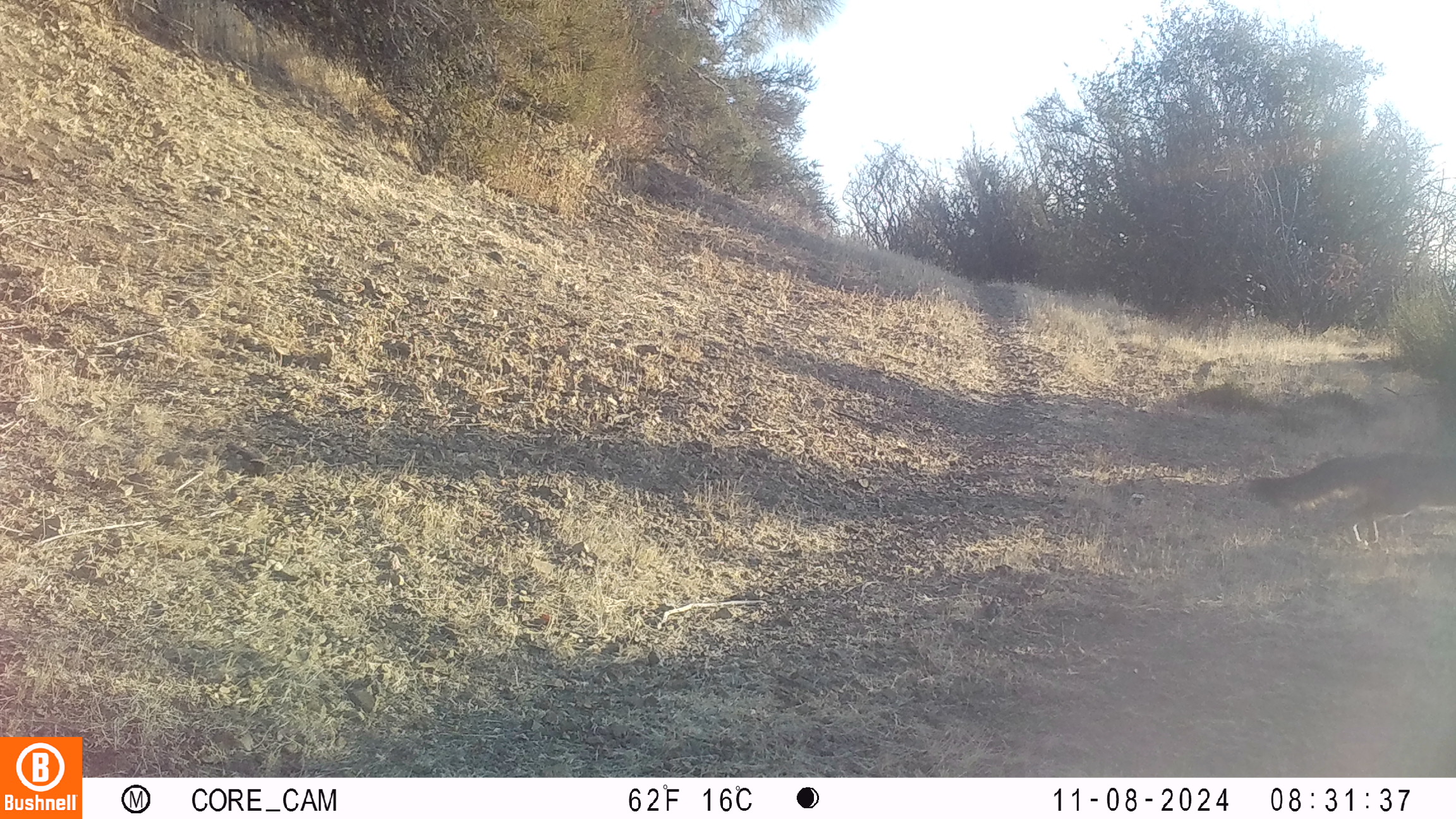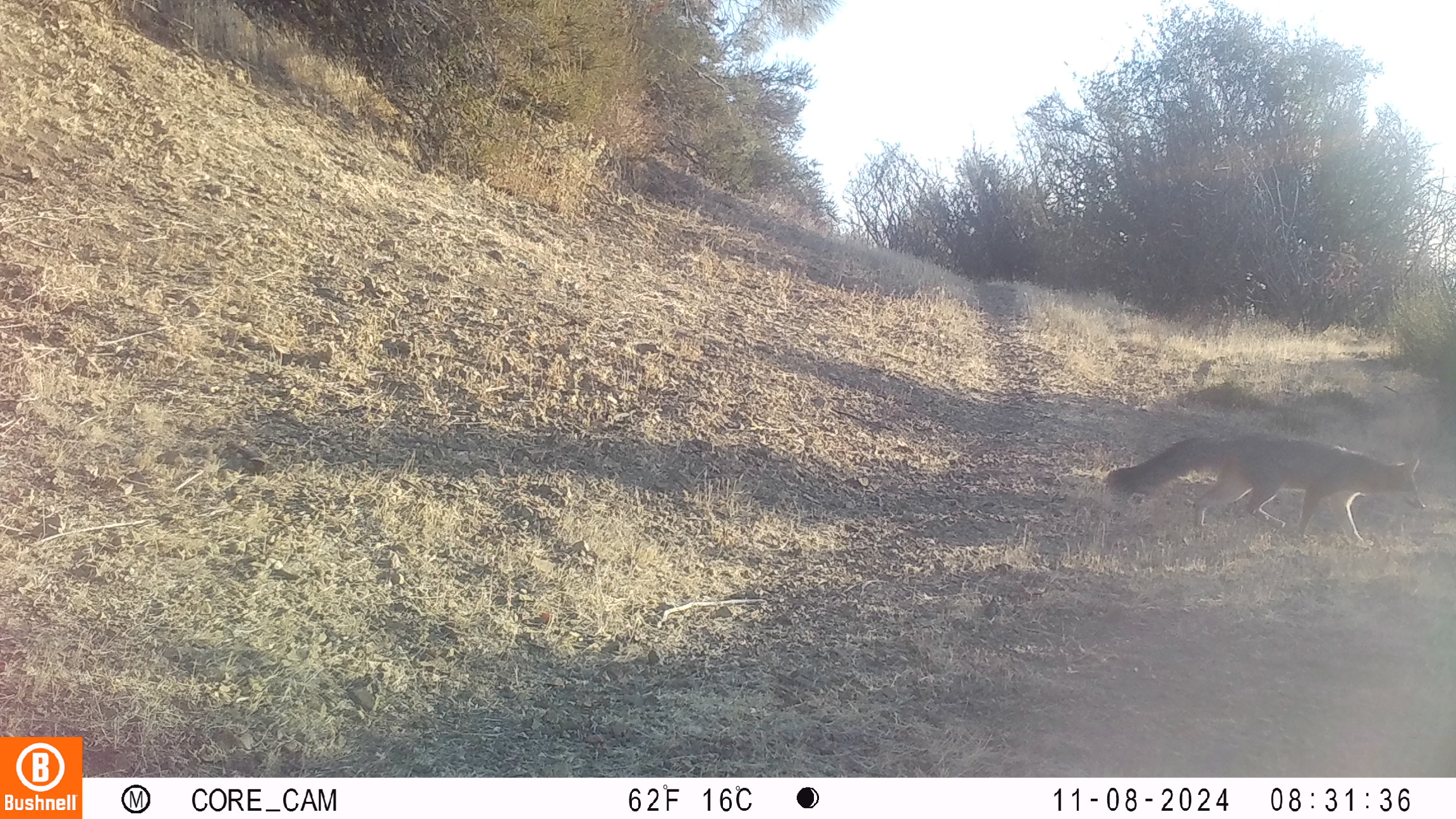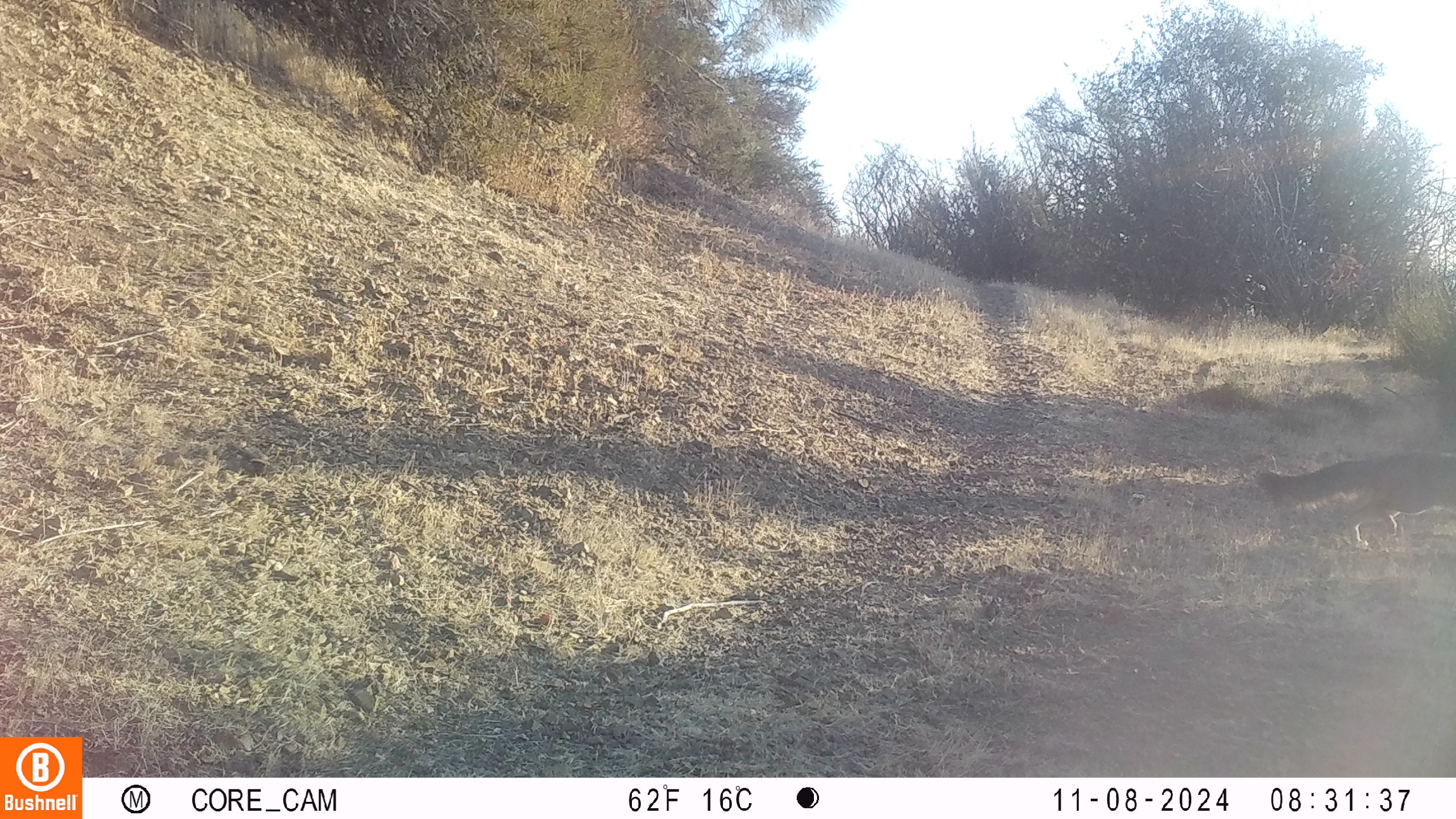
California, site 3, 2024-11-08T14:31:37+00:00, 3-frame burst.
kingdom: Animalia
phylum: Chordata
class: Mammalia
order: Carnivora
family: Canidae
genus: Urocyon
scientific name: Urocyon cinereoargenteus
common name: gray fox